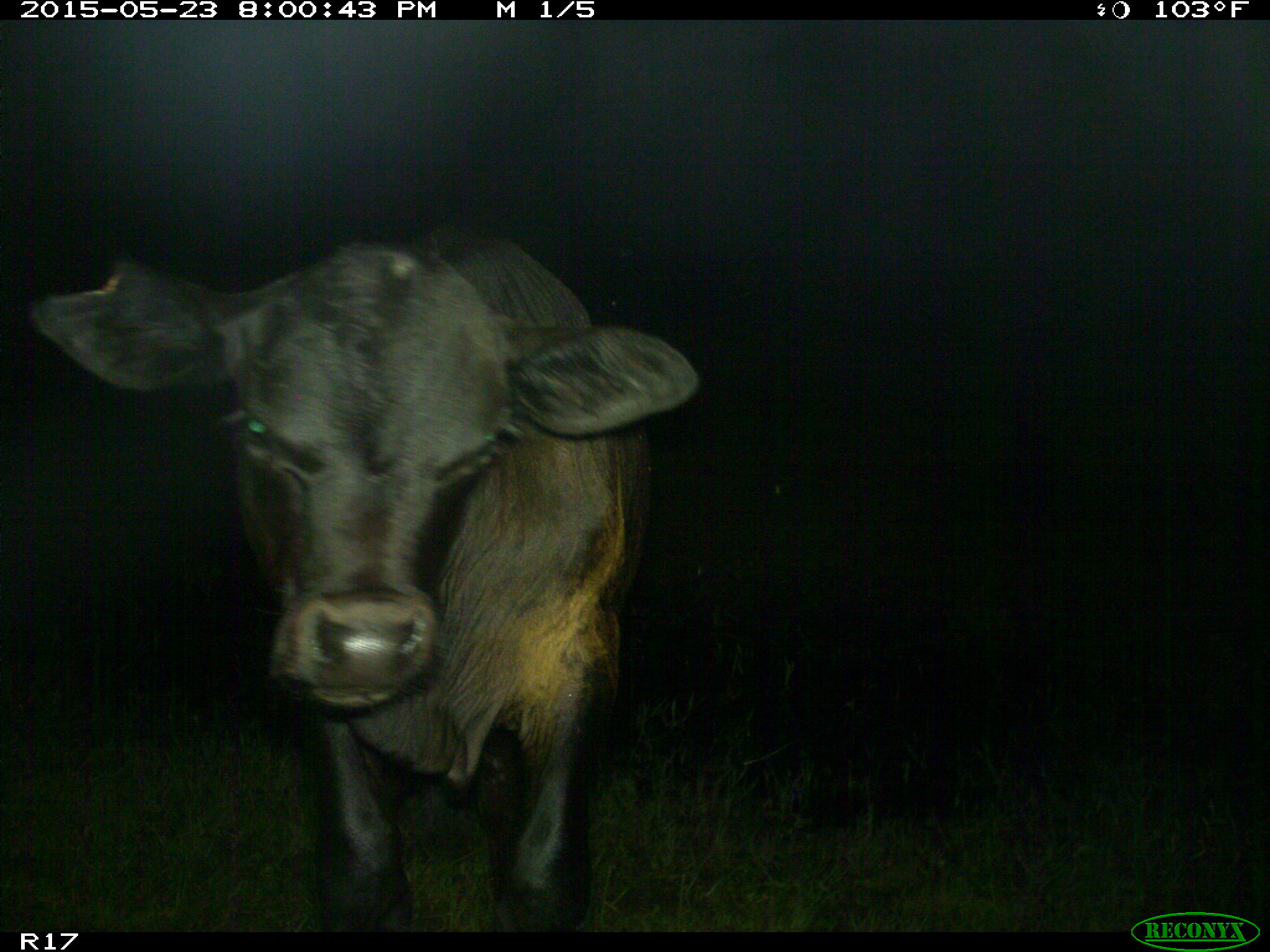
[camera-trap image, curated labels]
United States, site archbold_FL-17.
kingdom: Animalia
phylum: Chordata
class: Mammalia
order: Artiodactyla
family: Bovidae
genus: Bos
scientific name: Bos taurus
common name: domestic cow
Bos taurus (domestic cow).